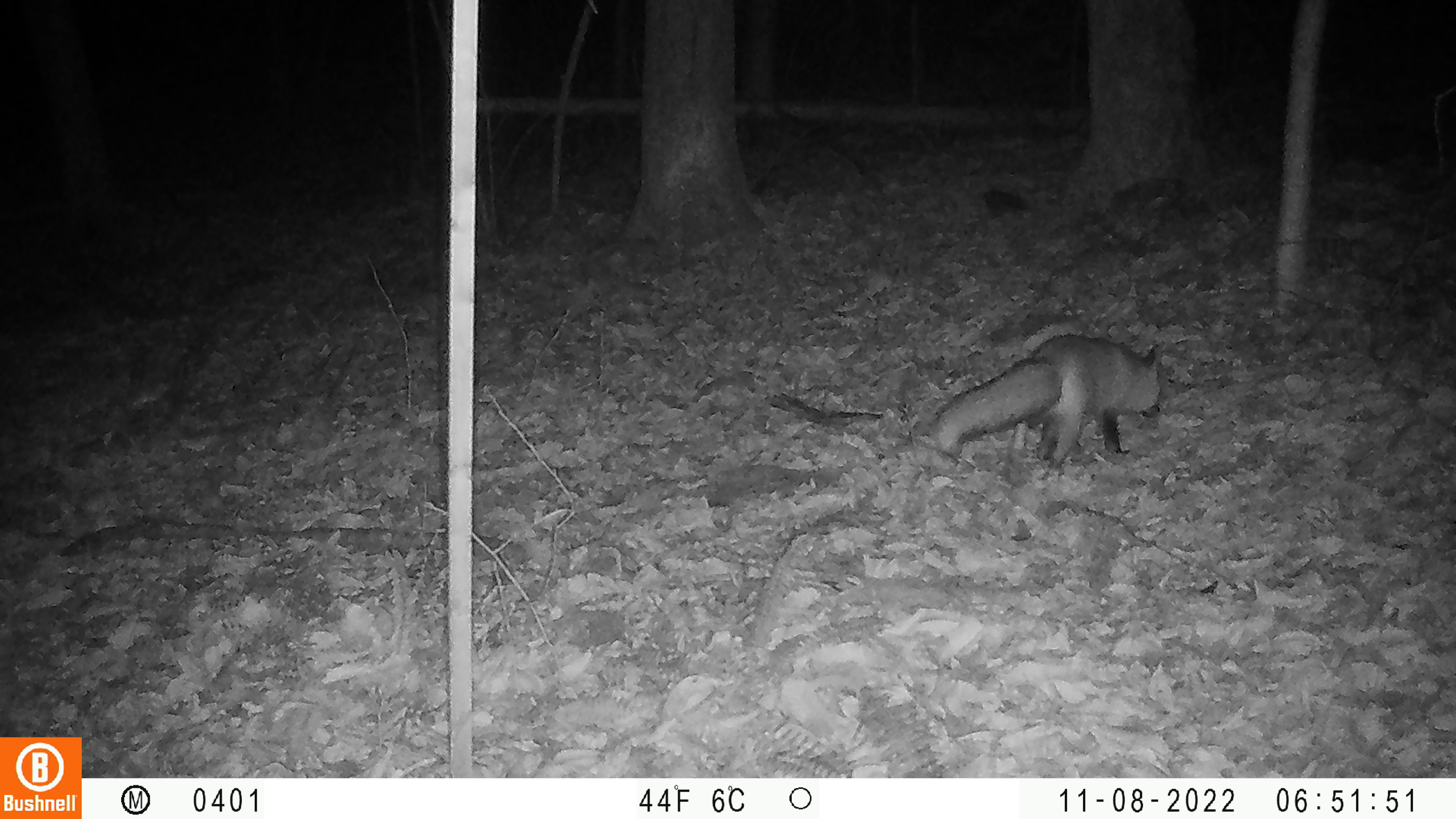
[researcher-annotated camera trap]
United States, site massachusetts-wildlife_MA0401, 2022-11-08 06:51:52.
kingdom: Animalia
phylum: Chordata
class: Mammalia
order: Carnivora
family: Canidae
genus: Vulpes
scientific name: Vulpes vulpes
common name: red fox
Red fox (Vulpes vulpes).